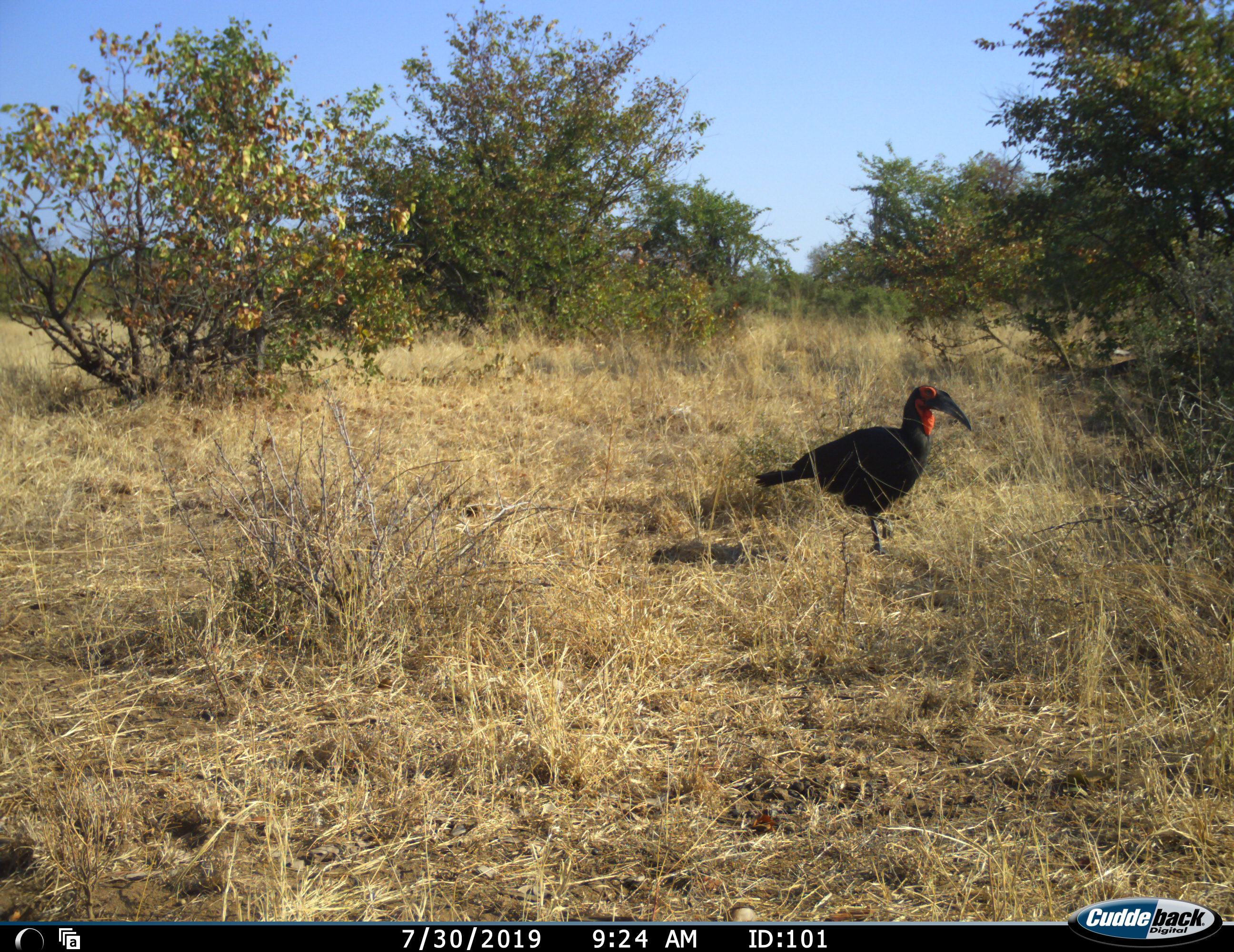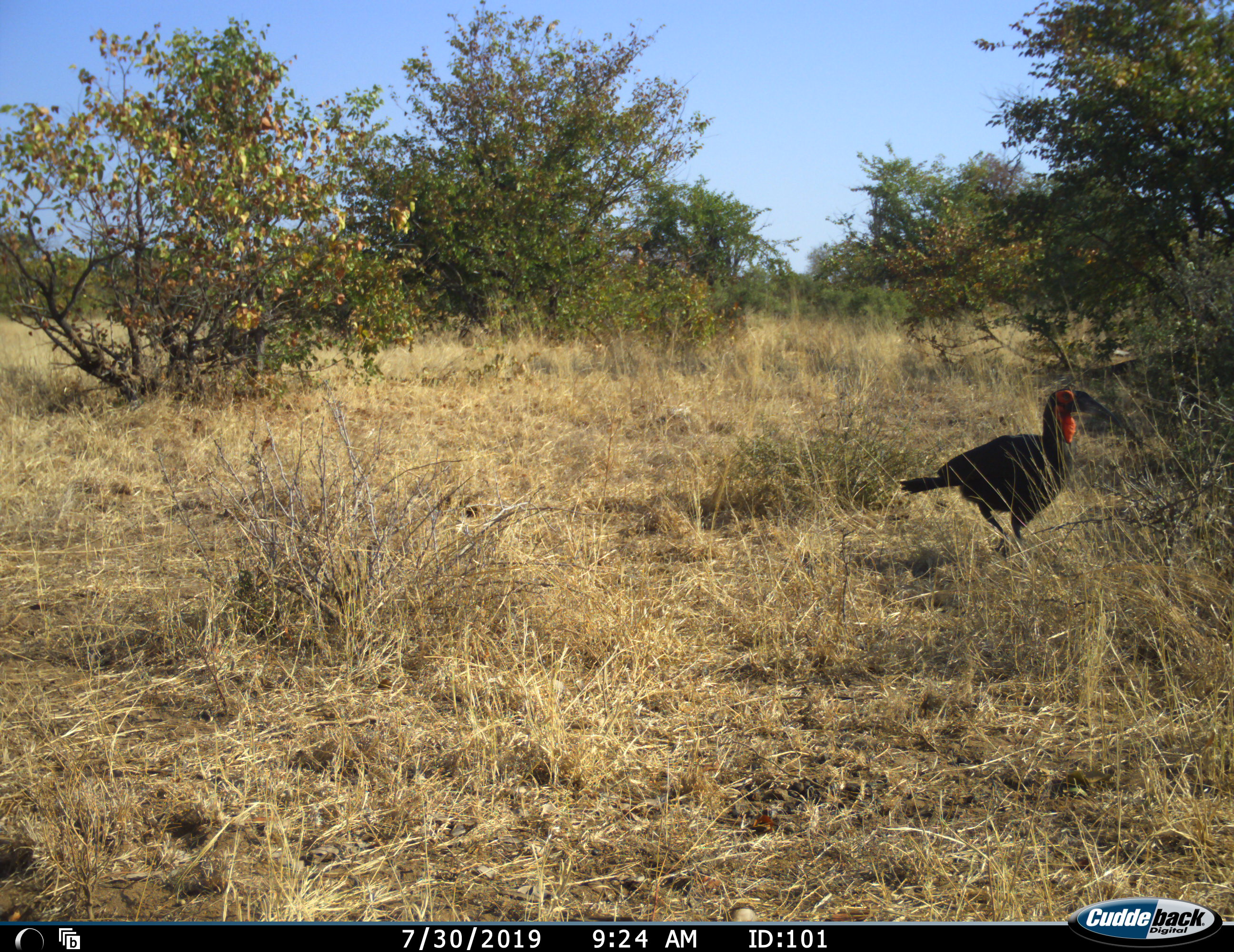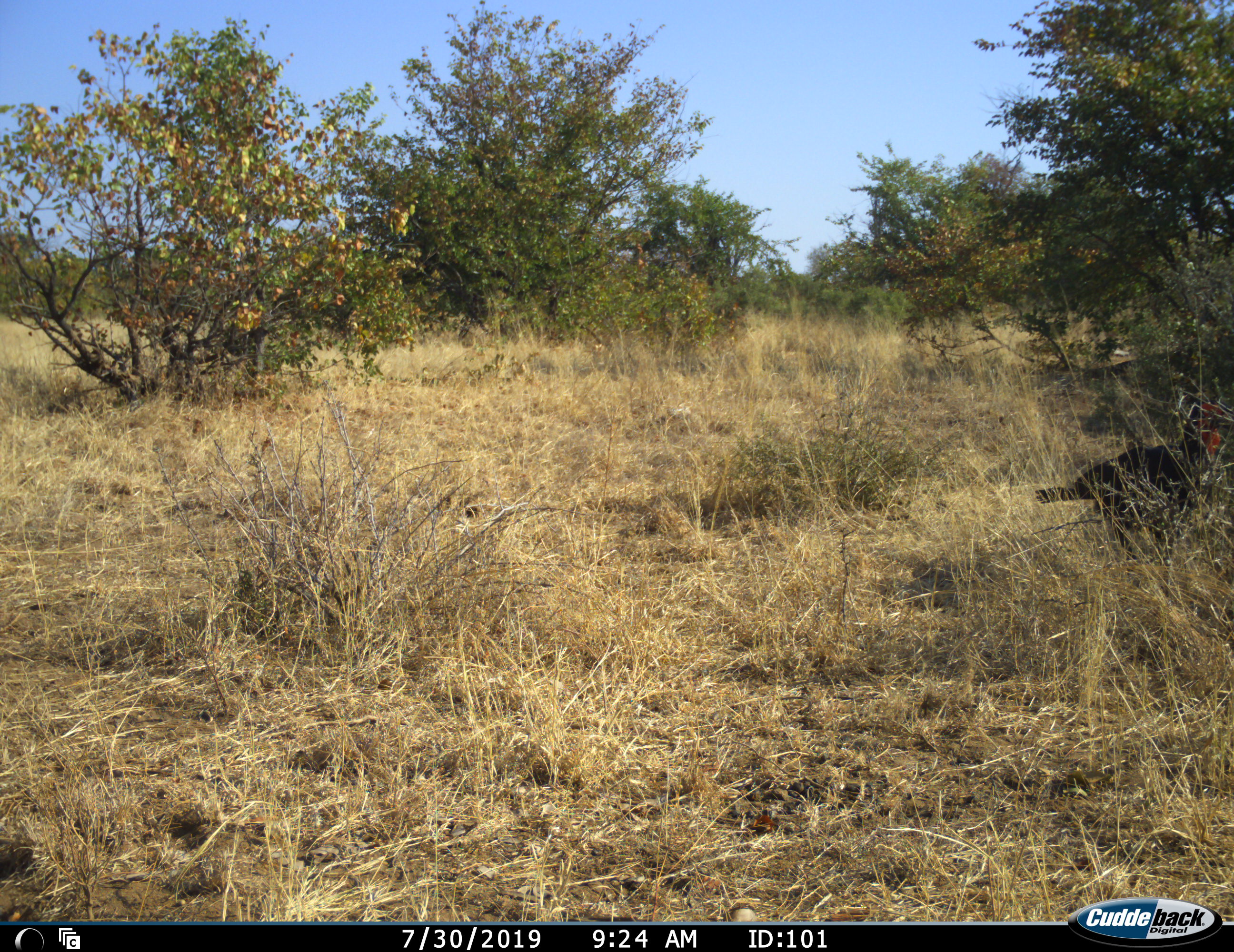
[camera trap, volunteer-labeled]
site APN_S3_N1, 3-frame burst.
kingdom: Animalia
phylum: Chordata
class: Aves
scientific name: Aves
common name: bird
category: birdother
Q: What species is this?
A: Birdother (bird) (Aves).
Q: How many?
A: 1.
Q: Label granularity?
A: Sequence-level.